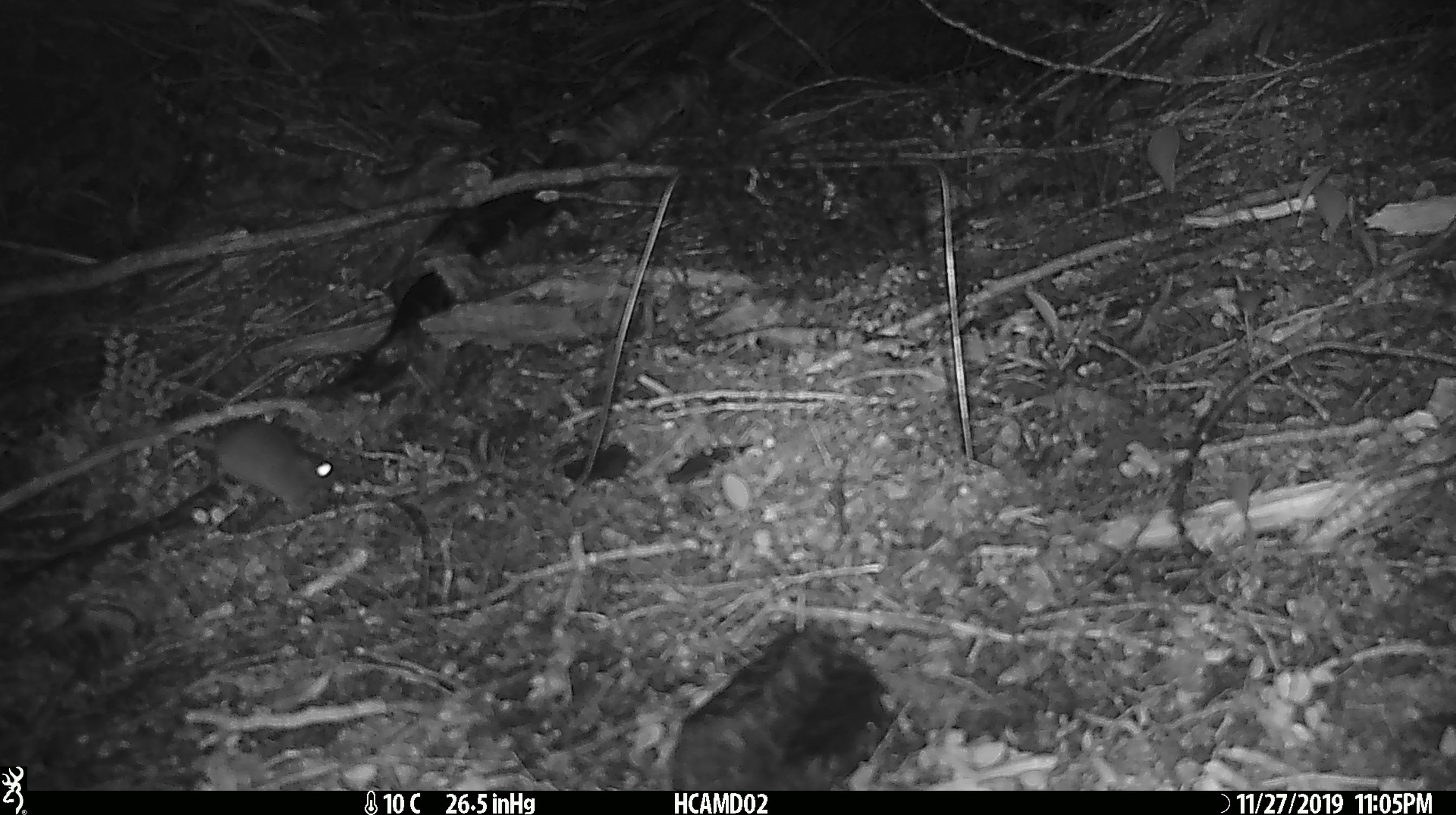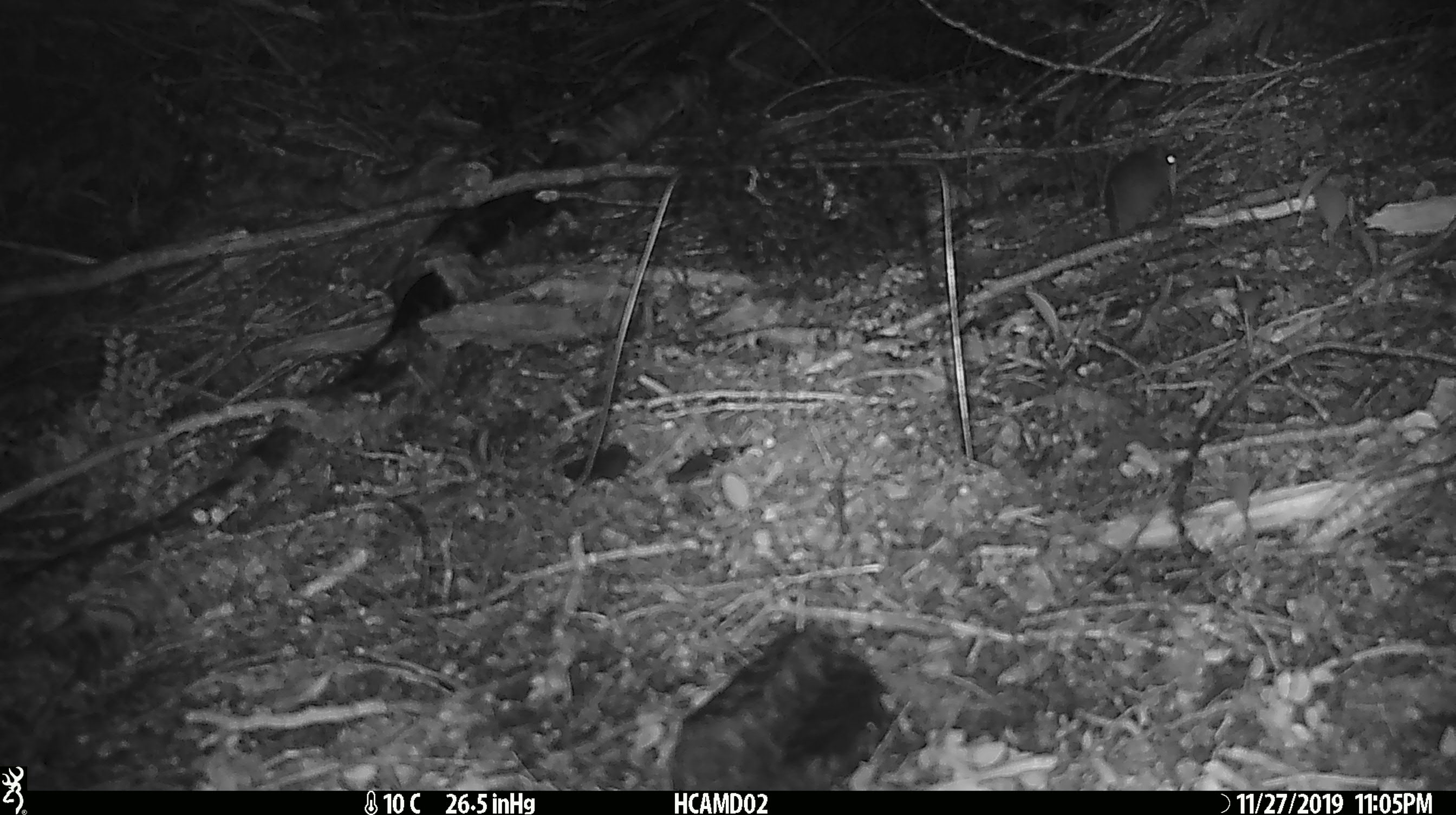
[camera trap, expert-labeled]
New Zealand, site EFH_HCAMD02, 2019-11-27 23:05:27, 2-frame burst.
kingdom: Animalia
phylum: Chordata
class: Mammalia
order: Rodentia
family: Muridae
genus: Mus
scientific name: Mus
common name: mouse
Mouse (Mus).